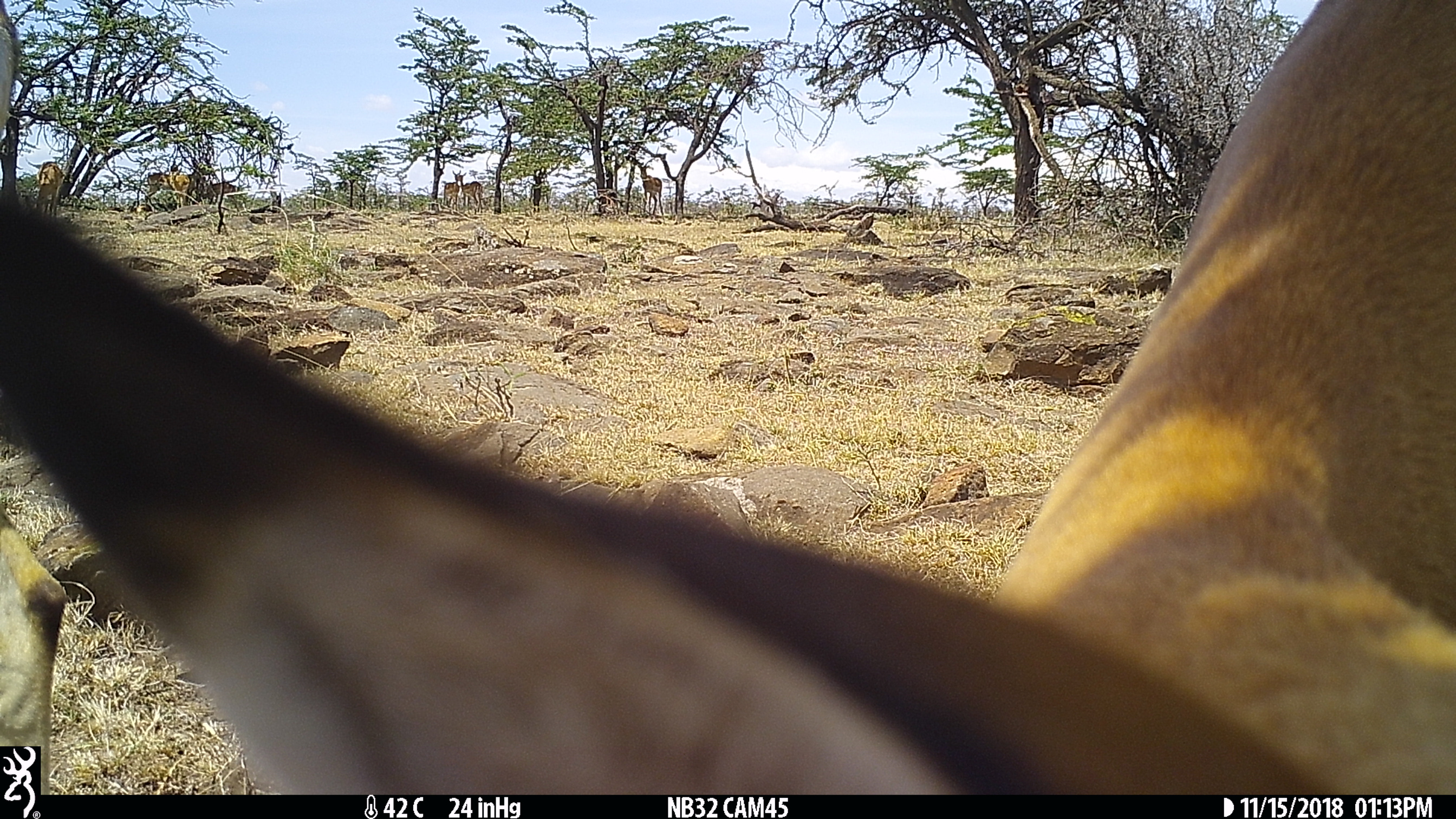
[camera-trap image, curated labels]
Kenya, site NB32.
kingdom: Animalia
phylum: Chordata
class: Mammalia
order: Artiodactyla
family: Bovidae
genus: Aepyceros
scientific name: Aepyceros melampus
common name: impala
Impala (Aepyceros melampus).